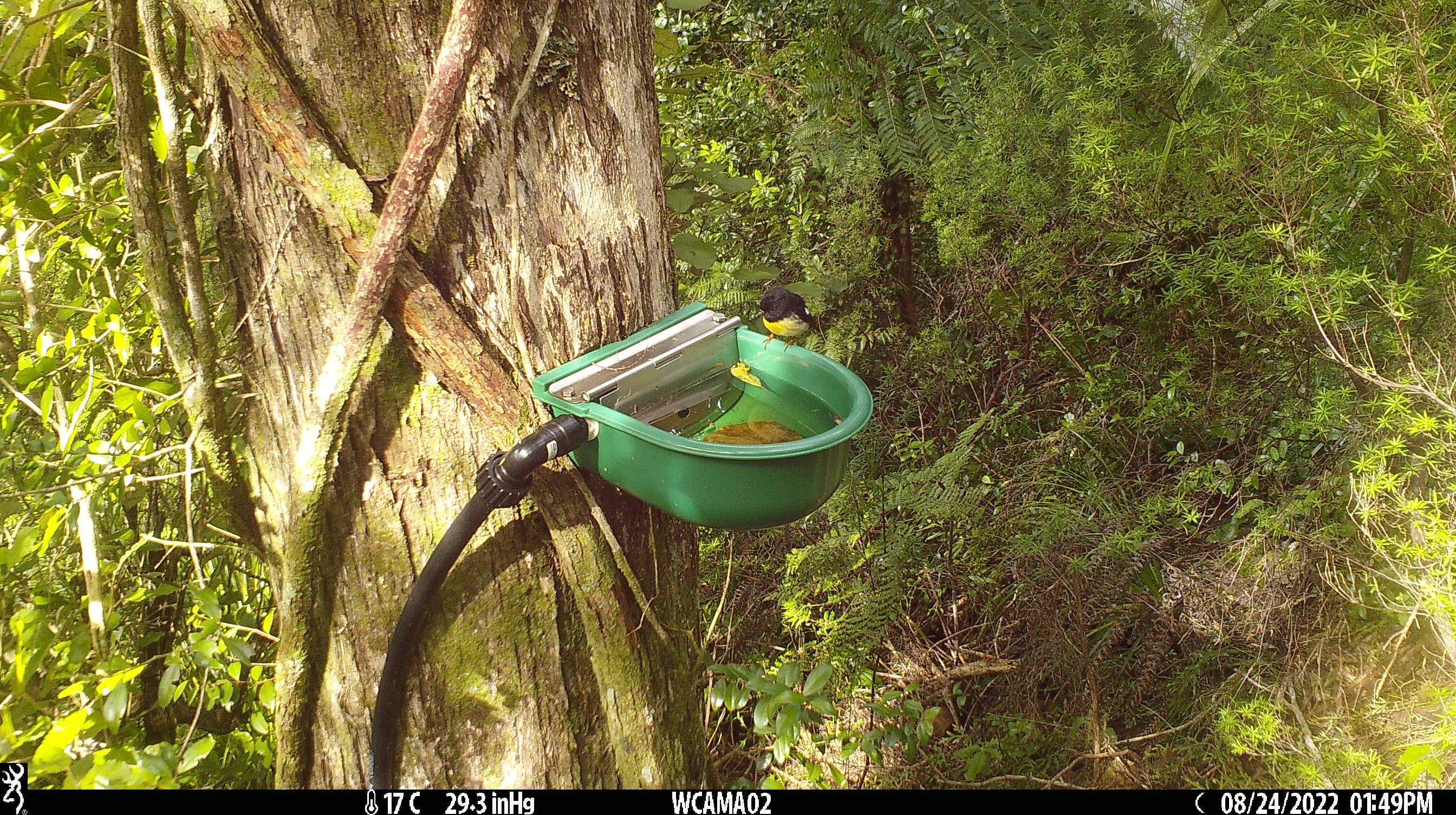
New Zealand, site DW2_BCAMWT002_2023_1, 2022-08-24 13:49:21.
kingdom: Animalia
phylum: Chordata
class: Aves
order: Passeriformes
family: Petroicidae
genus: Petroica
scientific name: Petroica macrocephala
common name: tomtit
Tomtit (Petroica macrocephala).